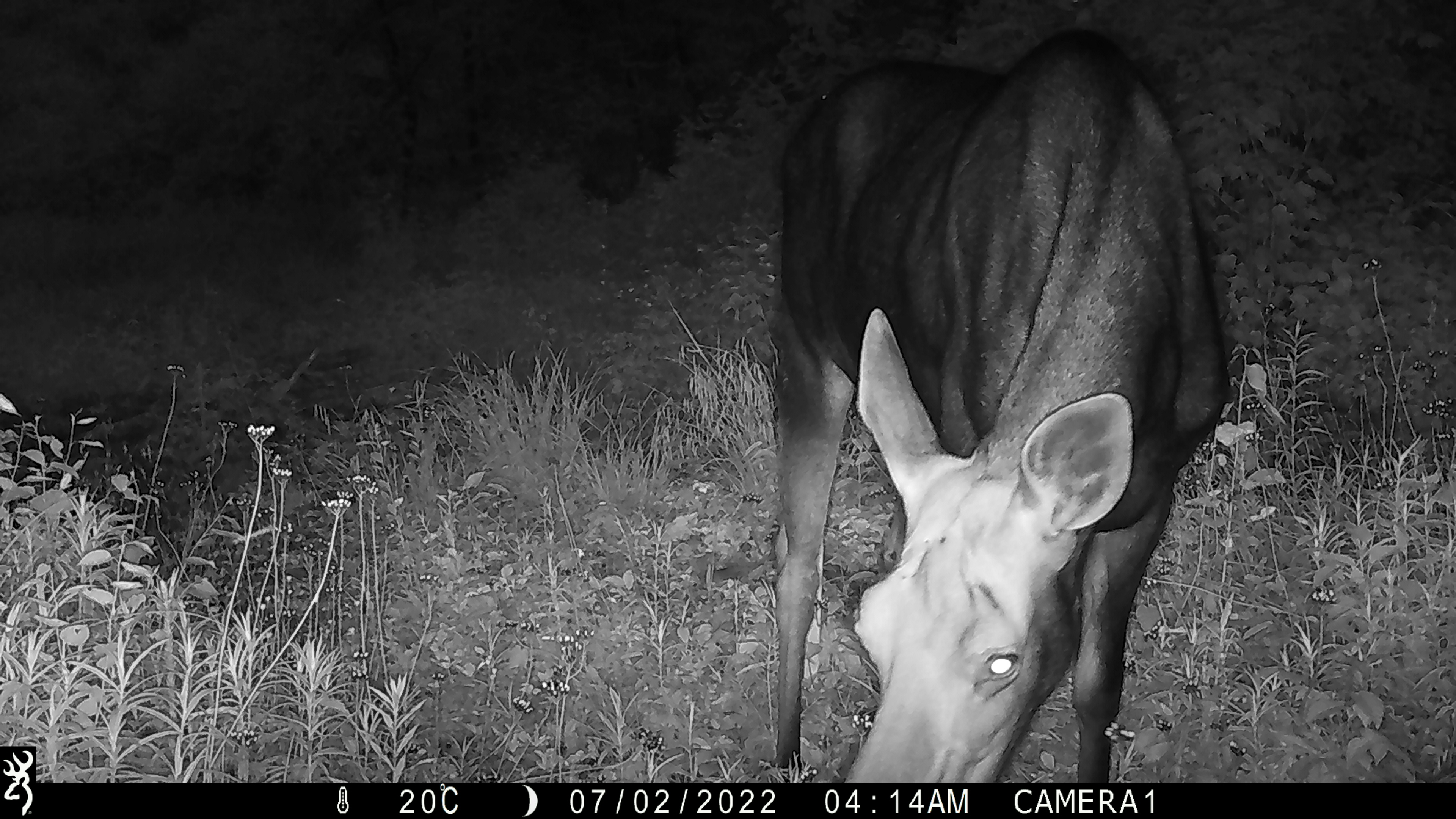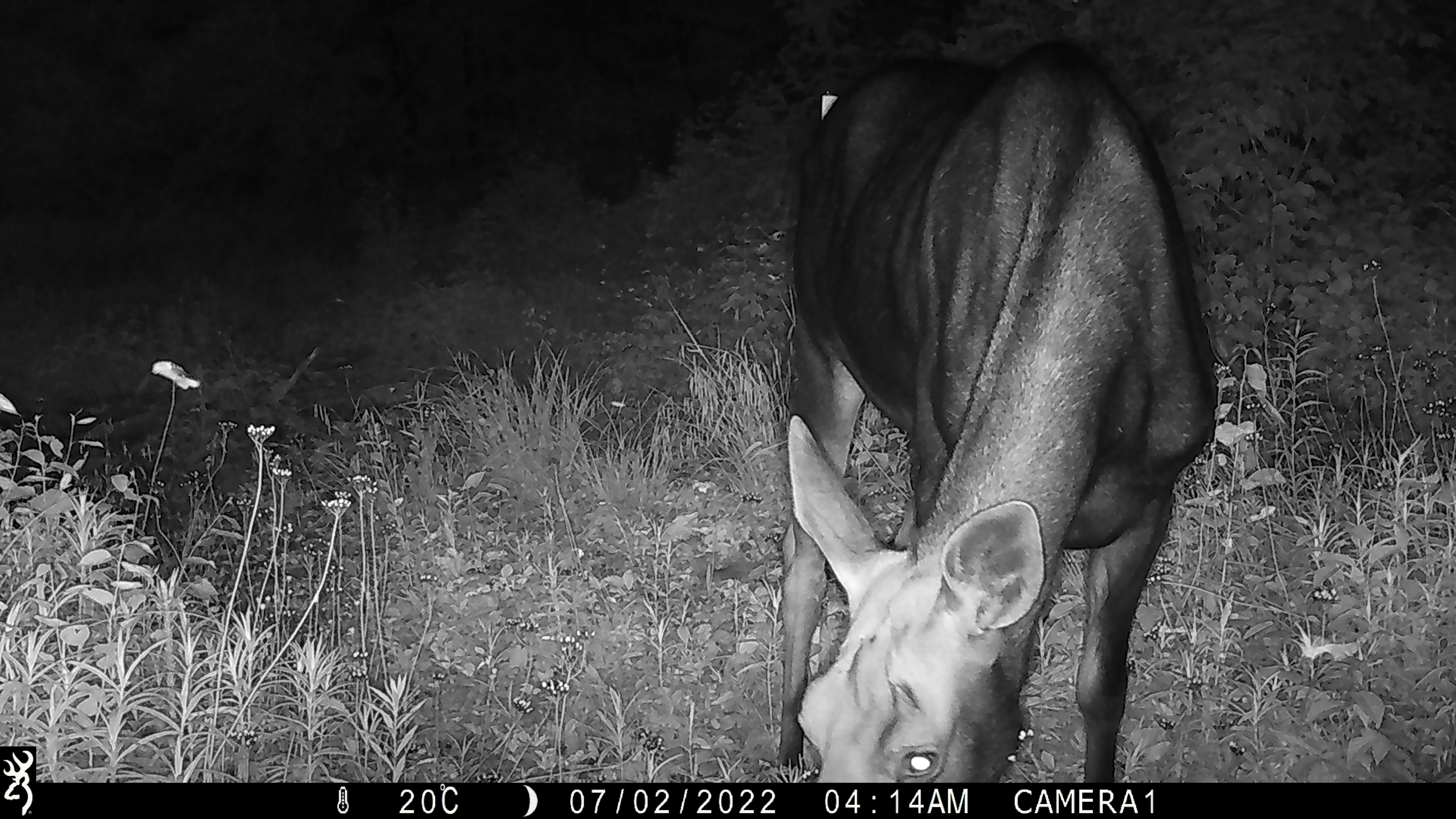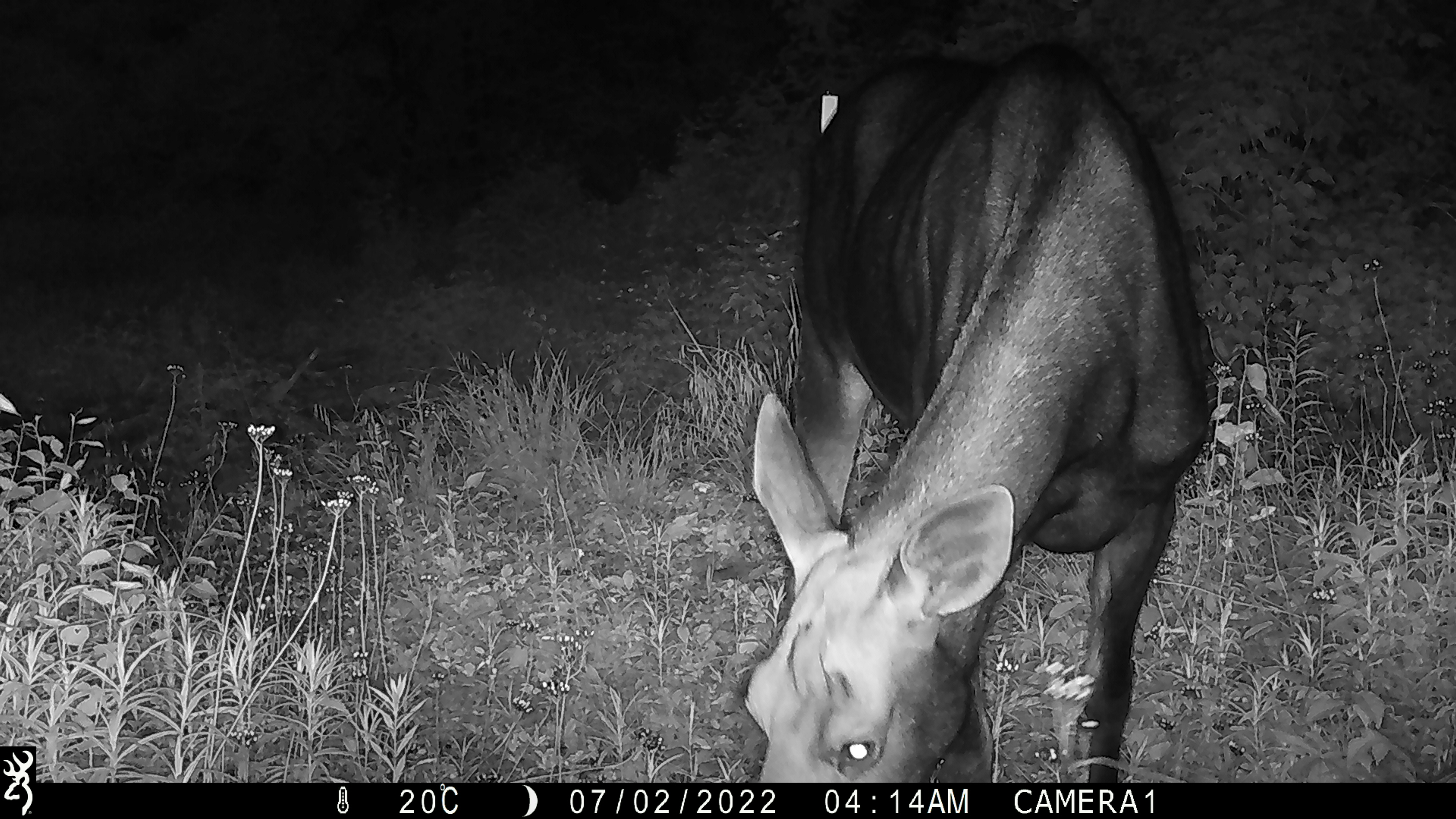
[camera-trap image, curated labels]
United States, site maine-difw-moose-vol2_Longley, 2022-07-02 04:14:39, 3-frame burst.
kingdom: Animalia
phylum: Chordata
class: Mammalia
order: Artiodactyla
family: Cervidae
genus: Alces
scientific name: Alces alces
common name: moose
Moose (Alces alces).